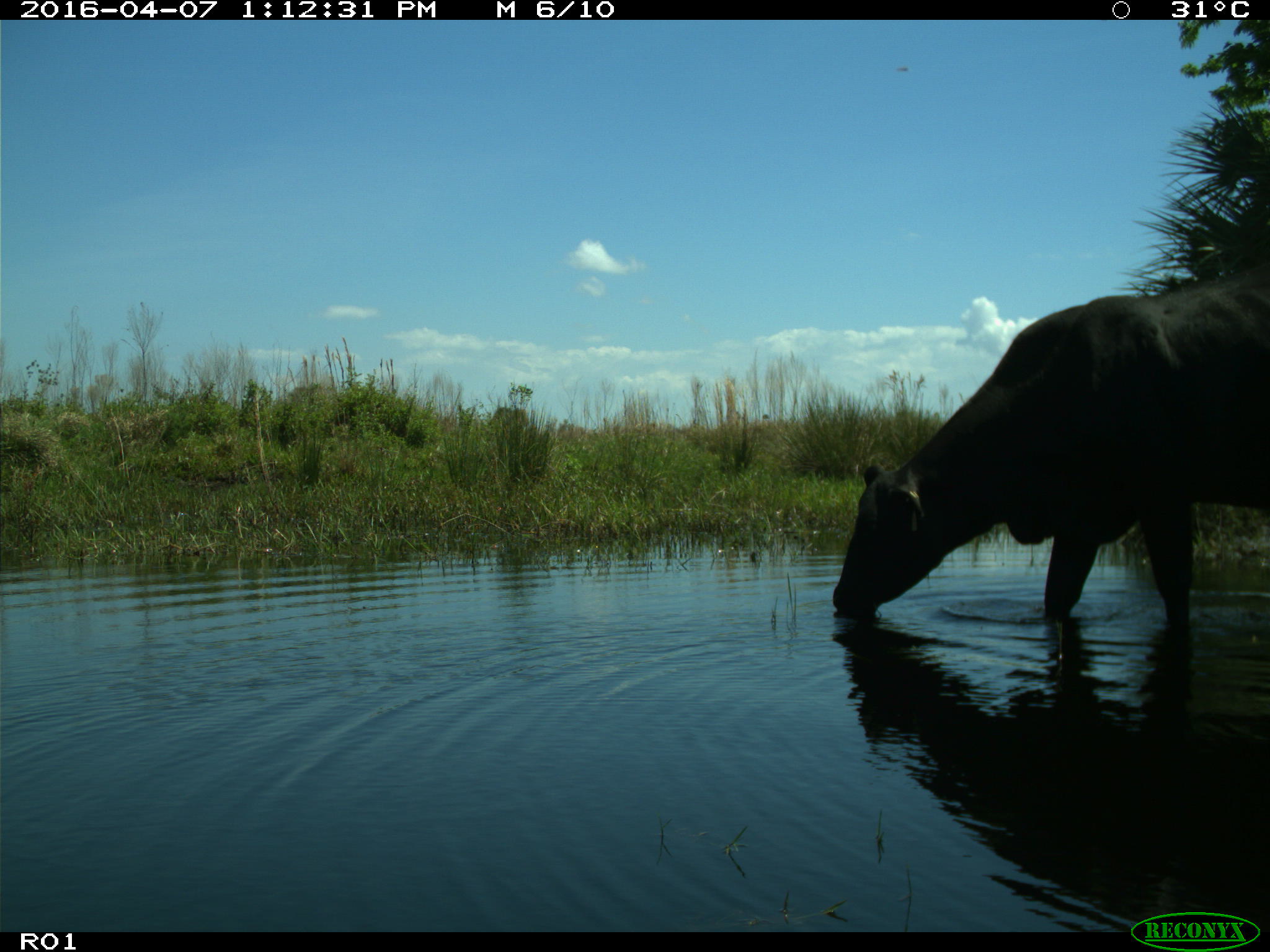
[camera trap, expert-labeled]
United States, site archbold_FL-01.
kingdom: Animalia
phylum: Chordata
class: Mammalia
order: Artiodactyla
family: Bovidae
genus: Bos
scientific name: Bos taurus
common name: domestic cow